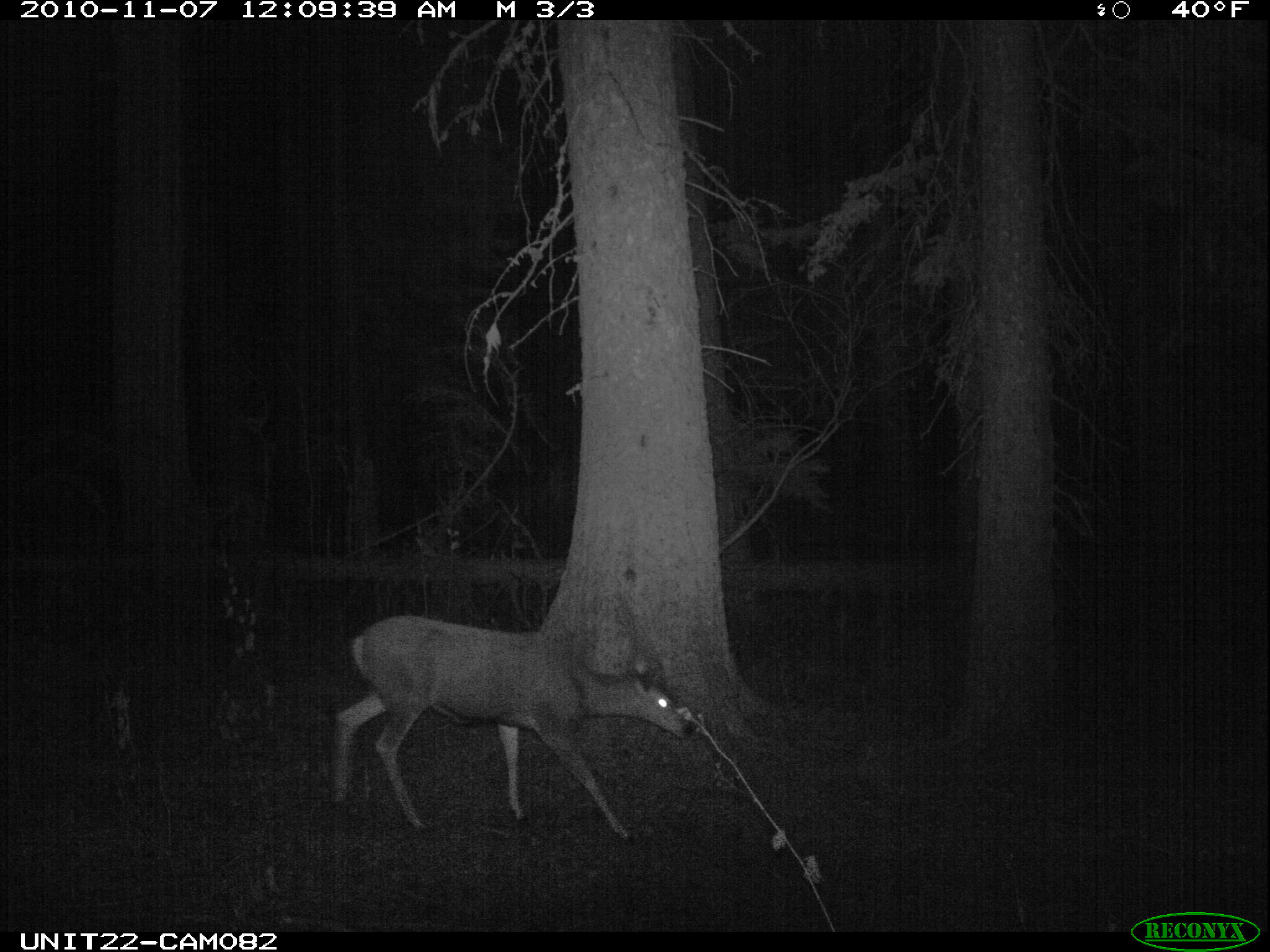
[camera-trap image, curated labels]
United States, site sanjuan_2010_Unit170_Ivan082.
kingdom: Animalia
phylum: Chordata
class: Mammalia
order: Artiodactyla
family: Cervidae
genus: Odocoileus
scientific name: Odocoileus hemionus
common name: mule deer